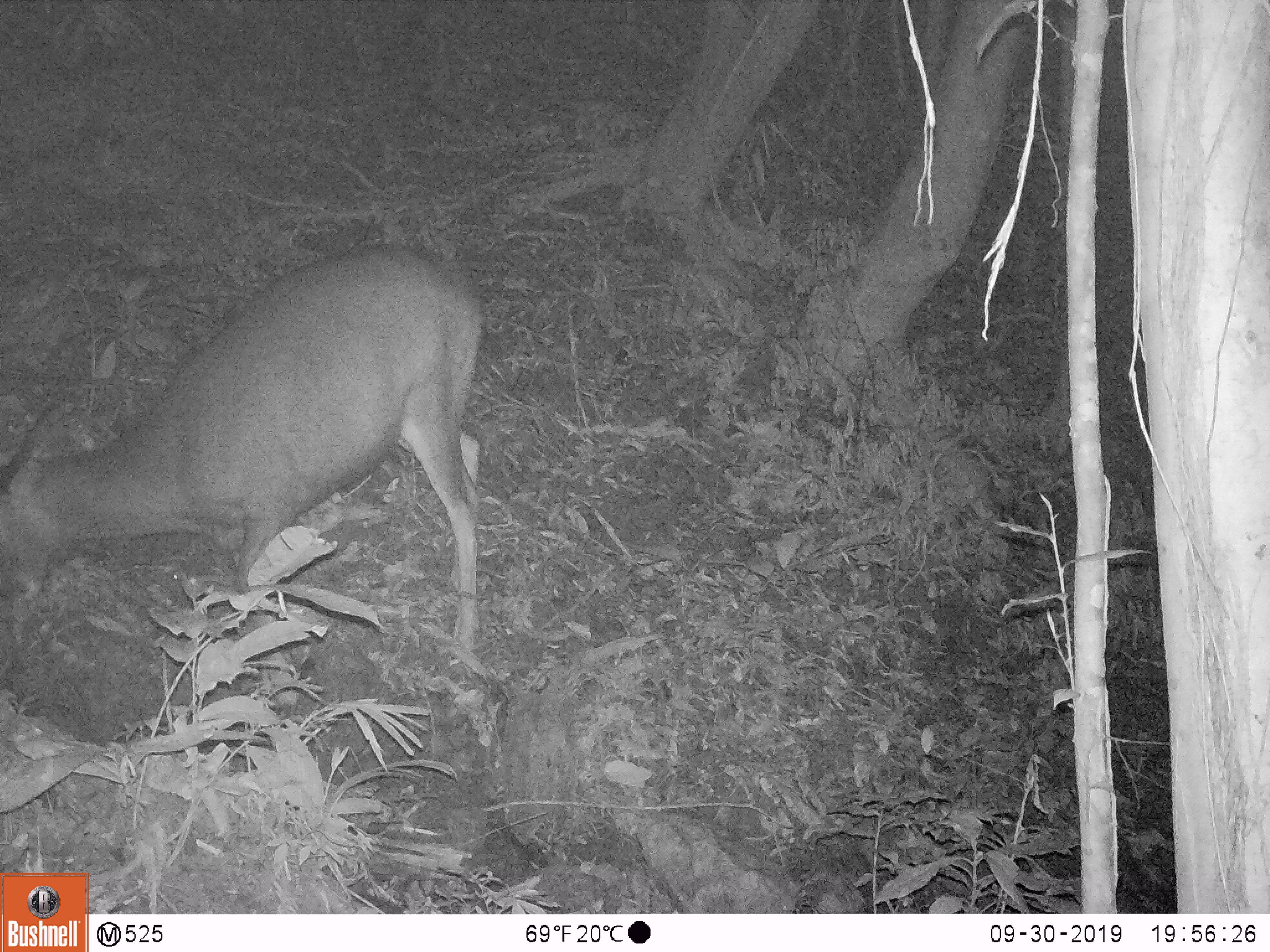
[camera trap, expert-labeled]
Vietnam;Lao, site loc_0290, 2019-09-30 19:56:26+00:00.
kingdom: Animalia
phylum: Chordata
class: Mammalia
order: Artiodactyla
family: Cervidae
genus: Rusa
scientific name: Rusa unicolor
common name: sambar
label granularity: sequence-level